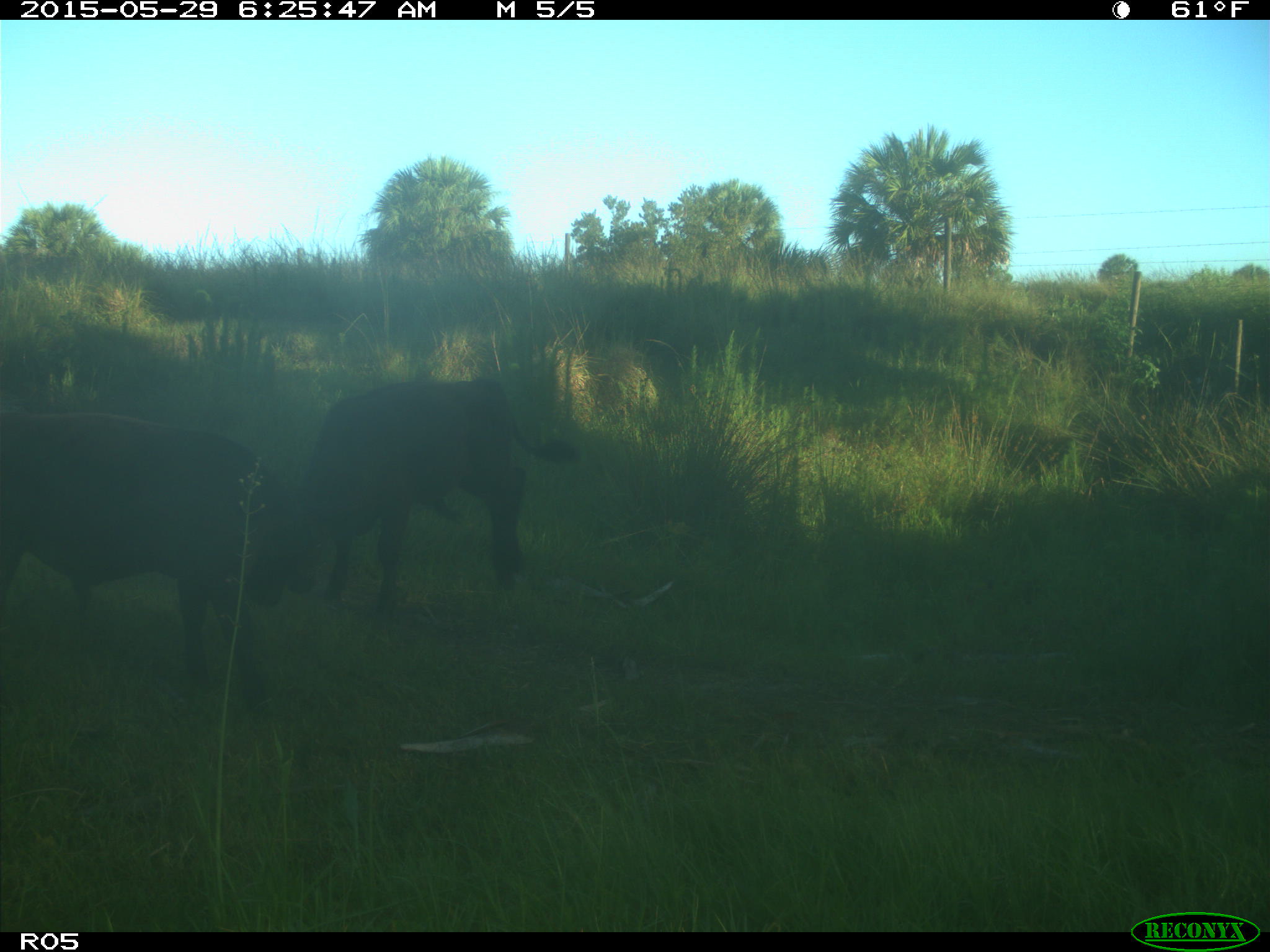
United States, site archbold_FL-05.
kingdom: Animalia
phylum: Chordata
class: Mammalia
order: Artiodactyla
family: Bovidae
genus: Bos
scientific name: Bos taurus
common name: domestic cow